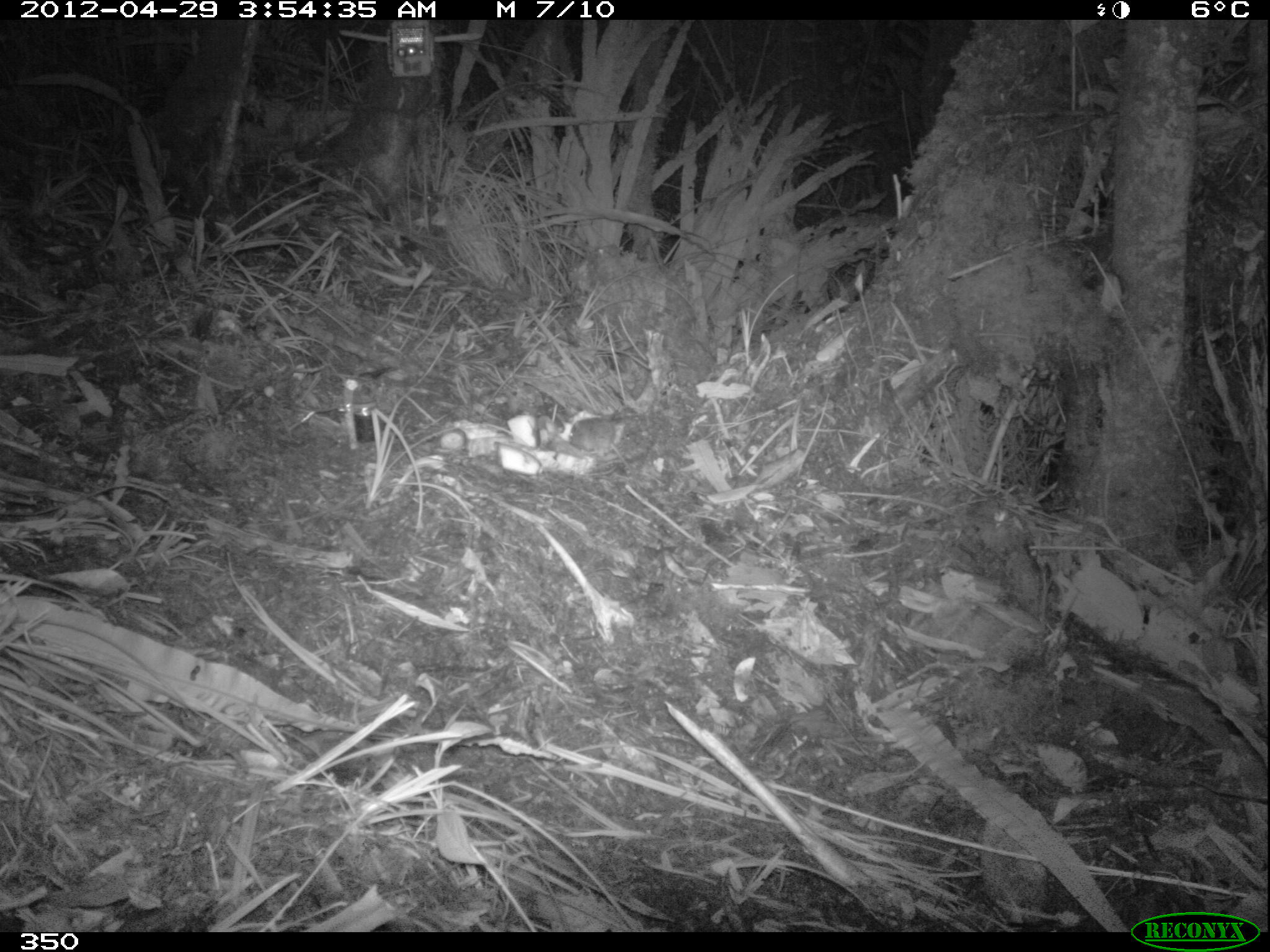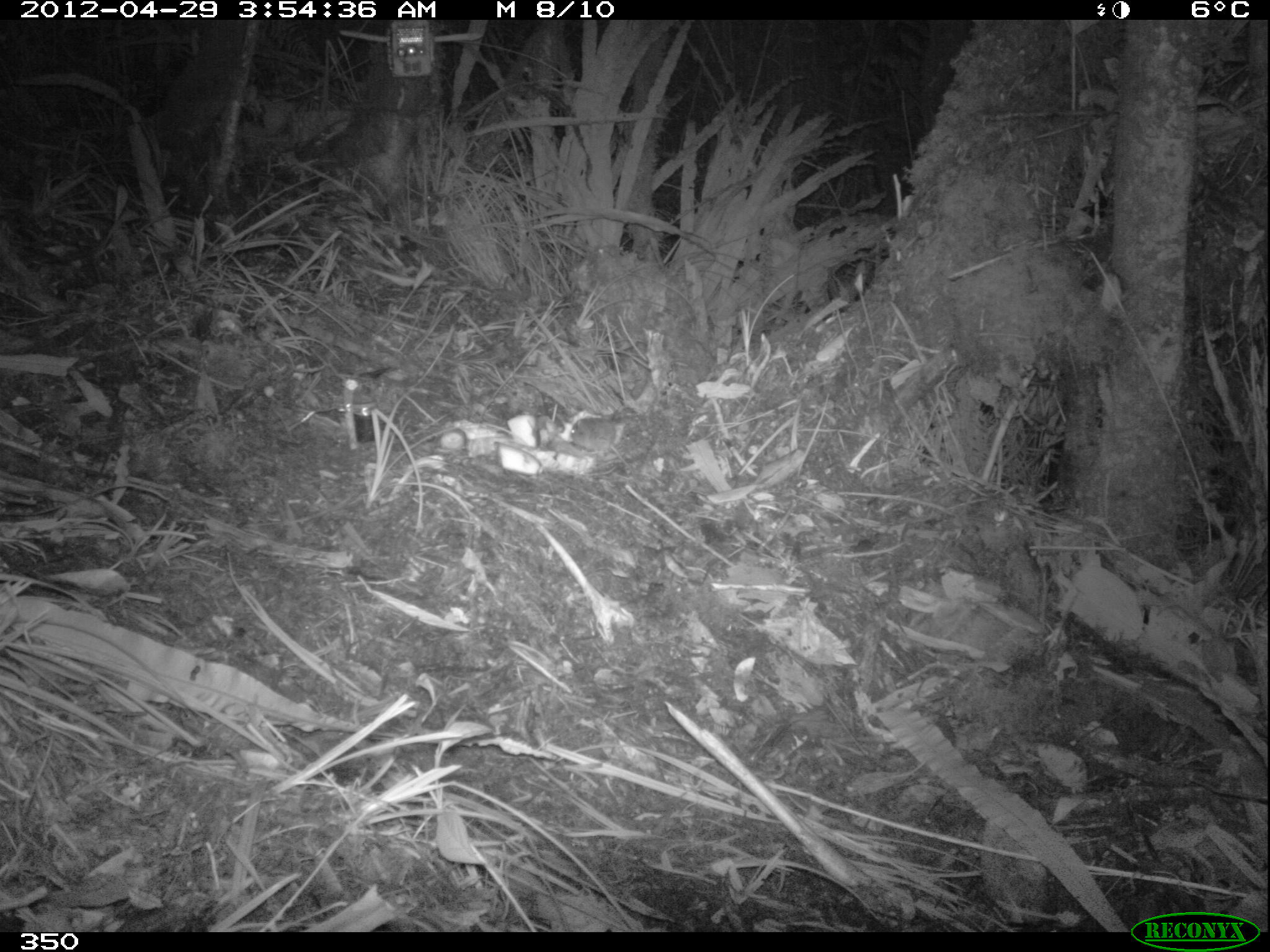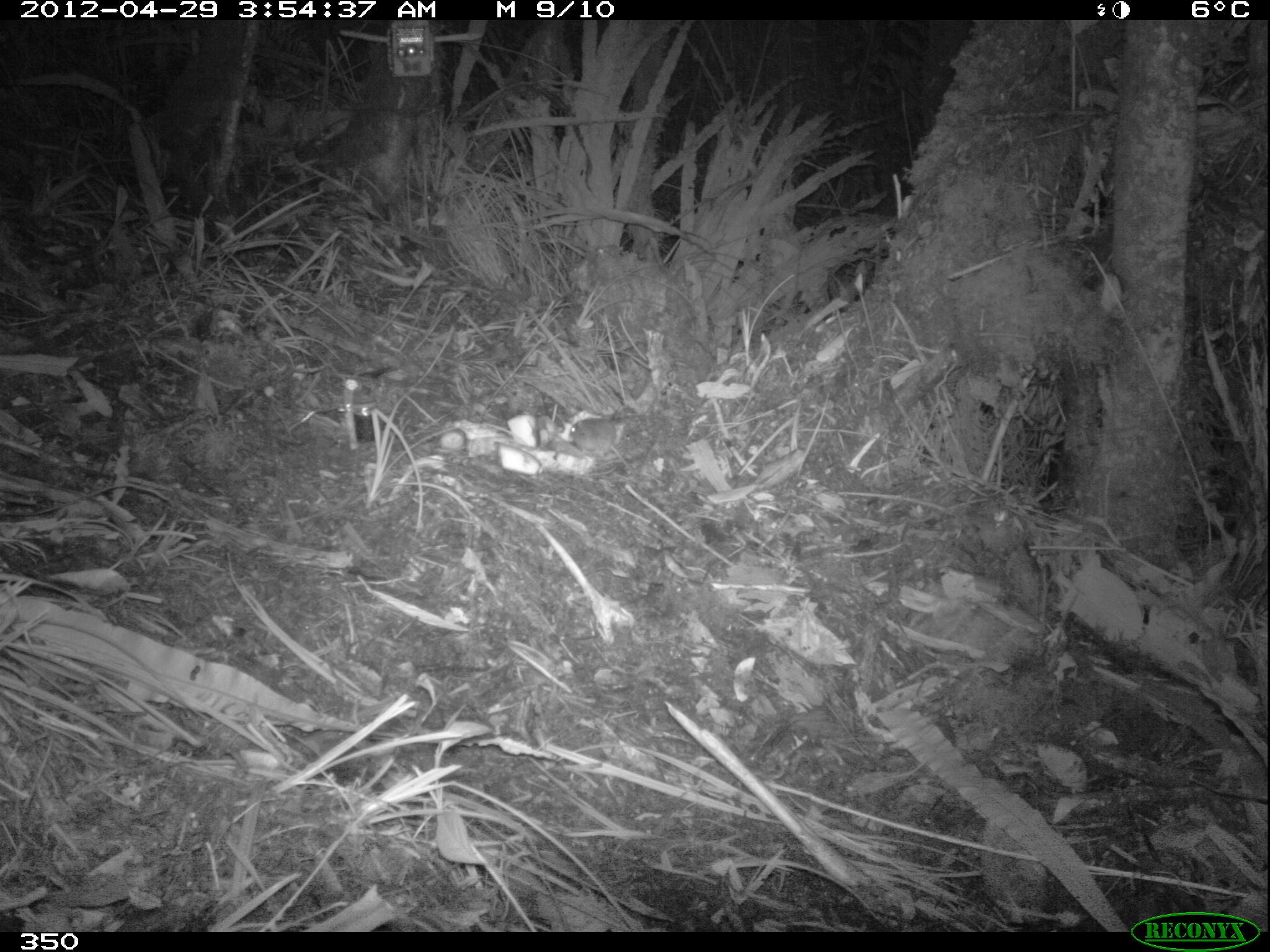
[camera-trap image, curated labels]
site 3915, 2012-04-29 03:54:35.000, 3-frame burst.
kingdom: Animalia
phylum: Chordata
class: Mammalia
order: Rodentia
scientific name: Rodentia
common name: rodents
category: unknown rodent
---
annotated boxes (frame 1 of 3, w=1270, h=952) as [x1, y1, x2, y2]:
unknown rodent: [566, 417, 641, 492]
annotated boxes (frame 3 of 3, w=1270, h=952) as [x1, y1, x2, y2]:
unknown rodent: [569, 417, 640, 481]